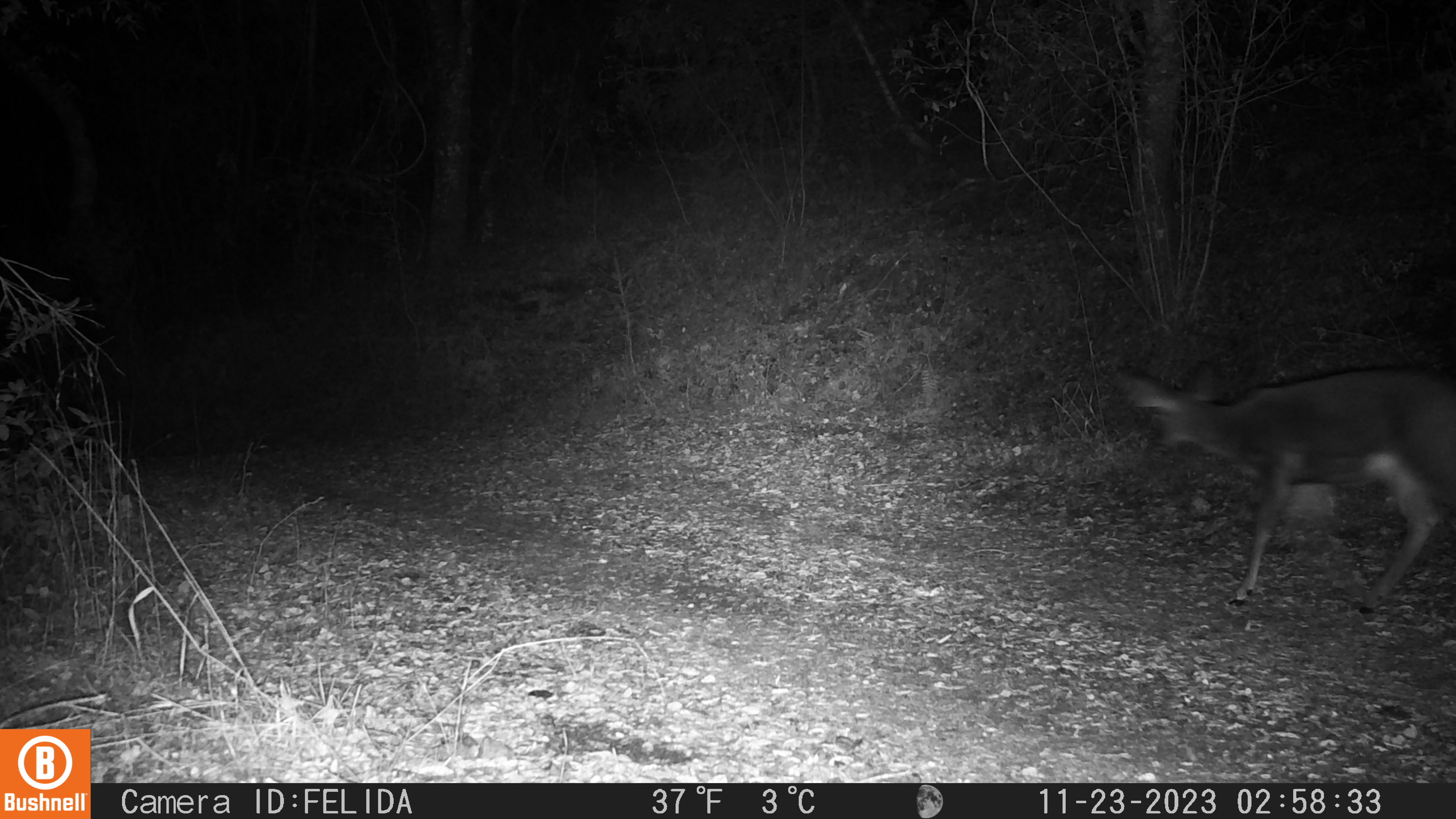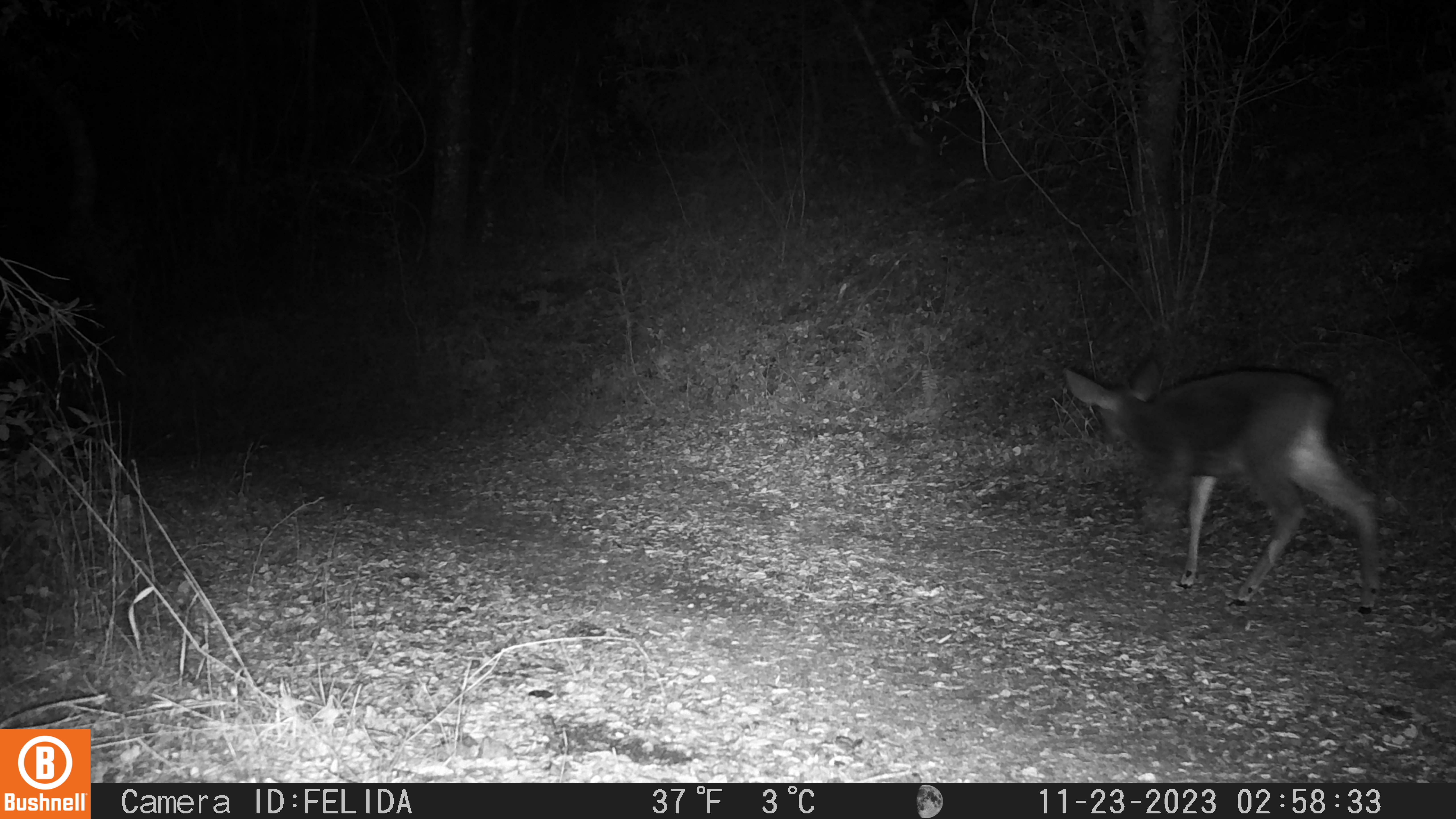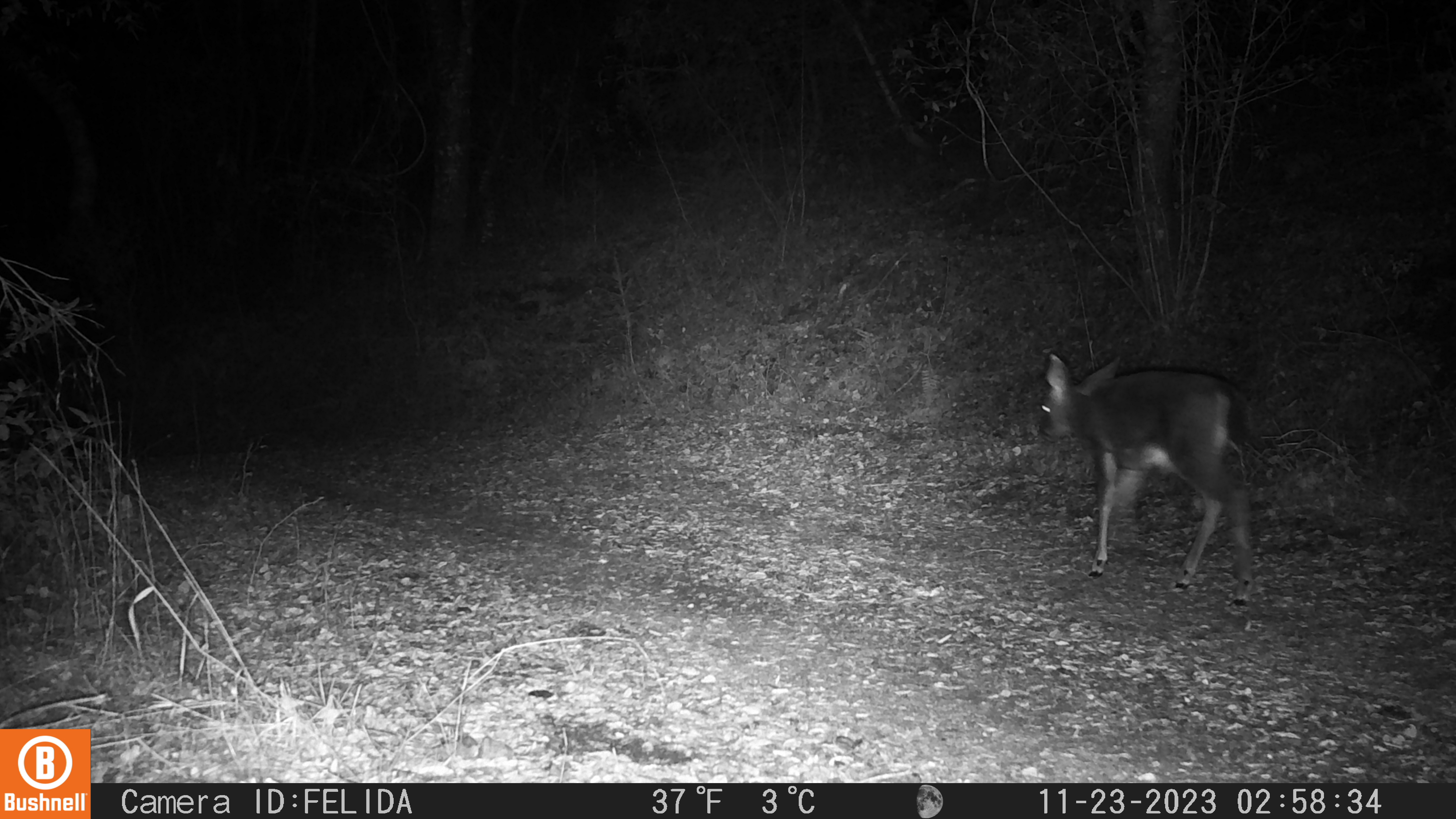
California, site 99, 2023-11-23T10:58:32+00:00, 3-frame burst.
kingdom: Animalia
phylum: Chordata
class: Mammalia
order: Artiodactyla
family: Cervidae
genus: Odocoileus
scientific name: Odocoileus hemionus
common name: mule deer